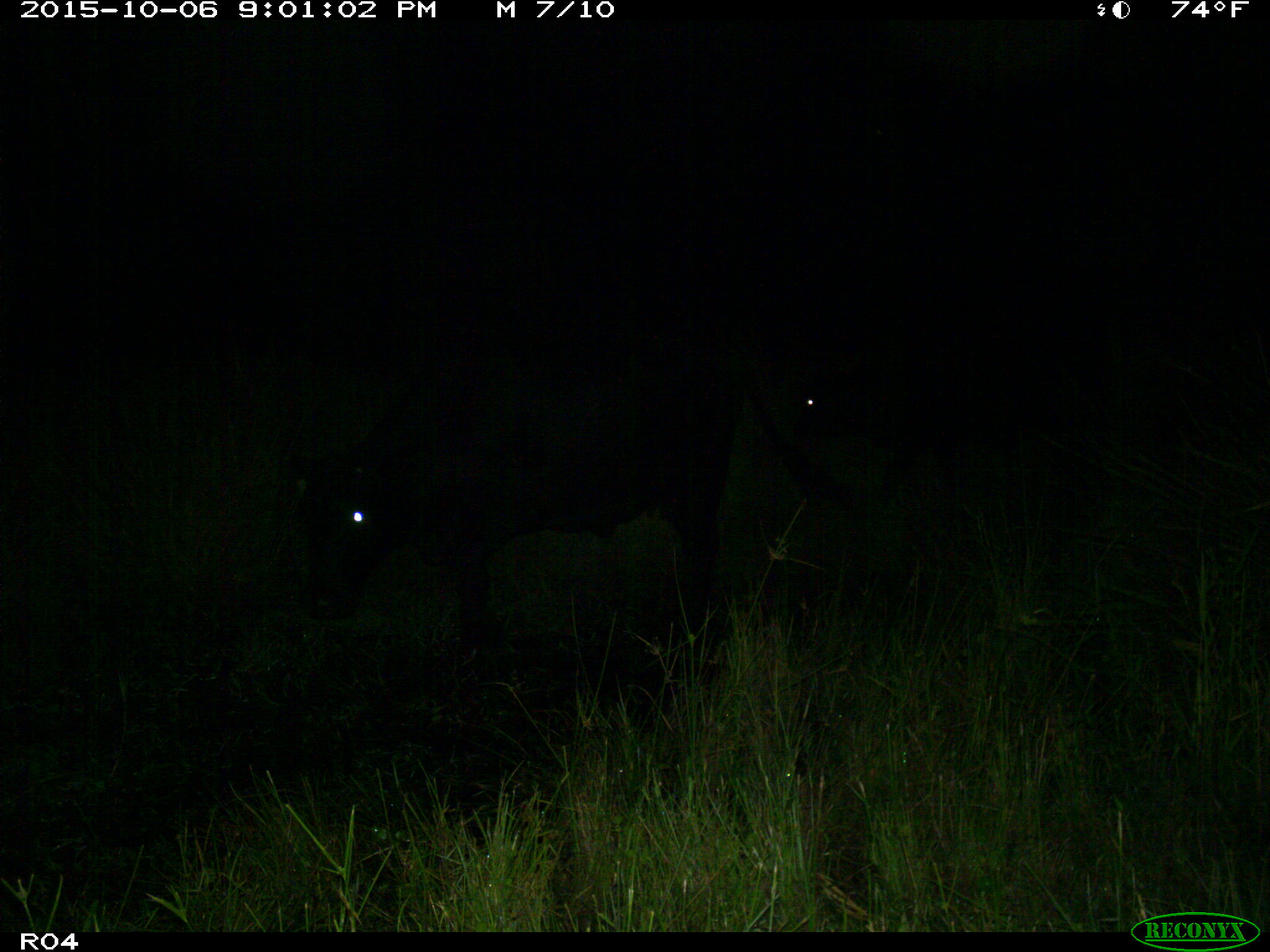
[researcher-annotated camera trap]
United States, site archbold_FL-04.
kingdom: Animalia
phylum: Chordata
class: Mammalia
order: Artiodactyla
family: Bovidae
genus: Bos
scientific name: Bos taurus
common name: domestic cow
Bos taurus (domestic cow).